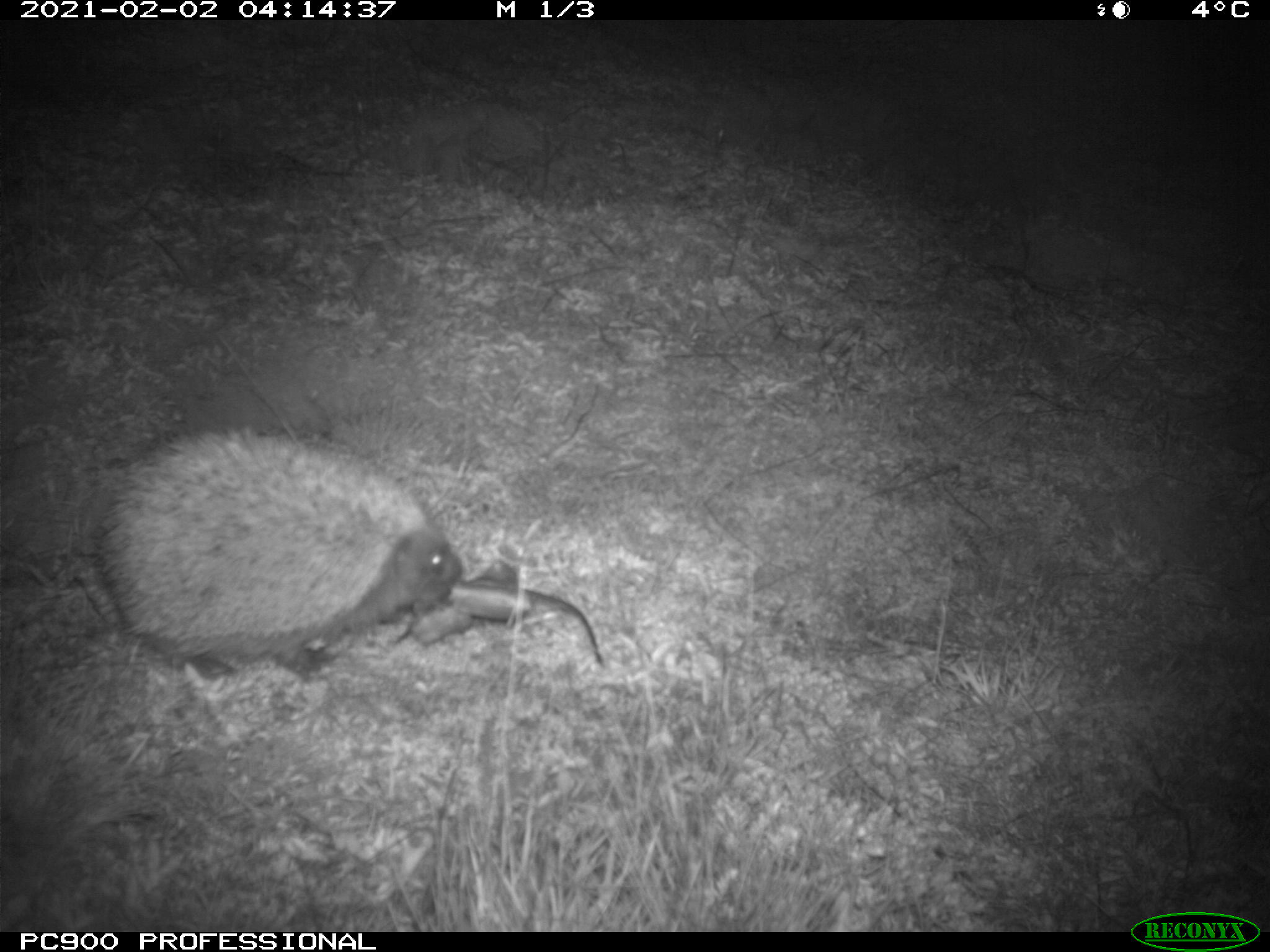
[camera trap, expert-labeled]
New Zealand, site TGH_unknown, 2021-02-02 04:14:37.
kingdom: Animalia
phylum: Chordata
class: Mammalia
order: Eulipotyphla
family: Erinaceidae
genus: Erinaceus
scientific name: Erinaceus europaeus europaeus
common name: european hedgehog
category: hedgehog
Hedgehog (european hedgehog) (Erinaceus europaeus europaeus).